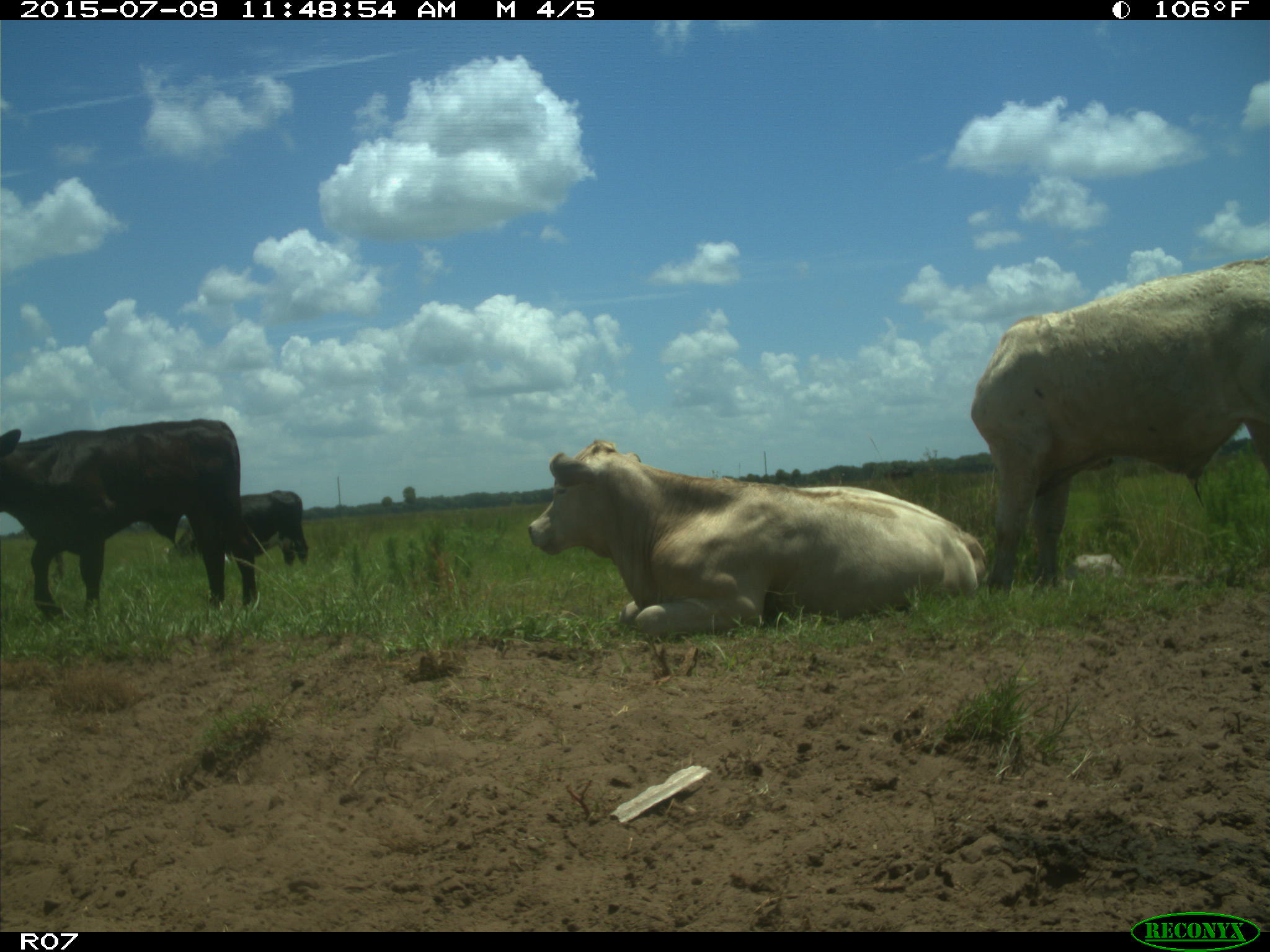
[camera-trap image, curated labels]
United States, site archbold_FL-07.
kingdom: Animalia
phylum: Chordata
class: Mammalia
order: Artiodactyla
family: Bovidae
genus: Bos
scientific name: Bos taurus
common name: domestic cow